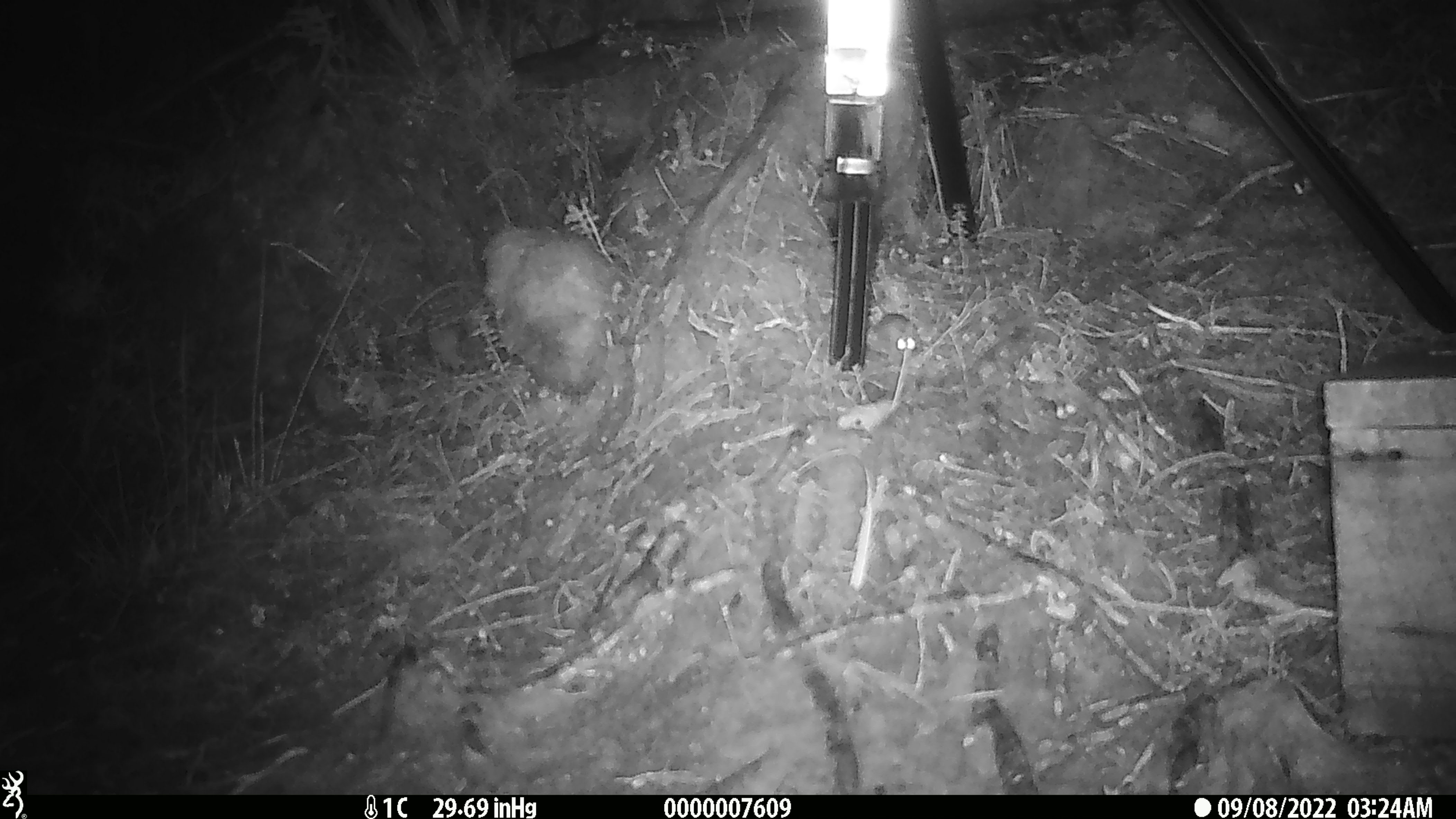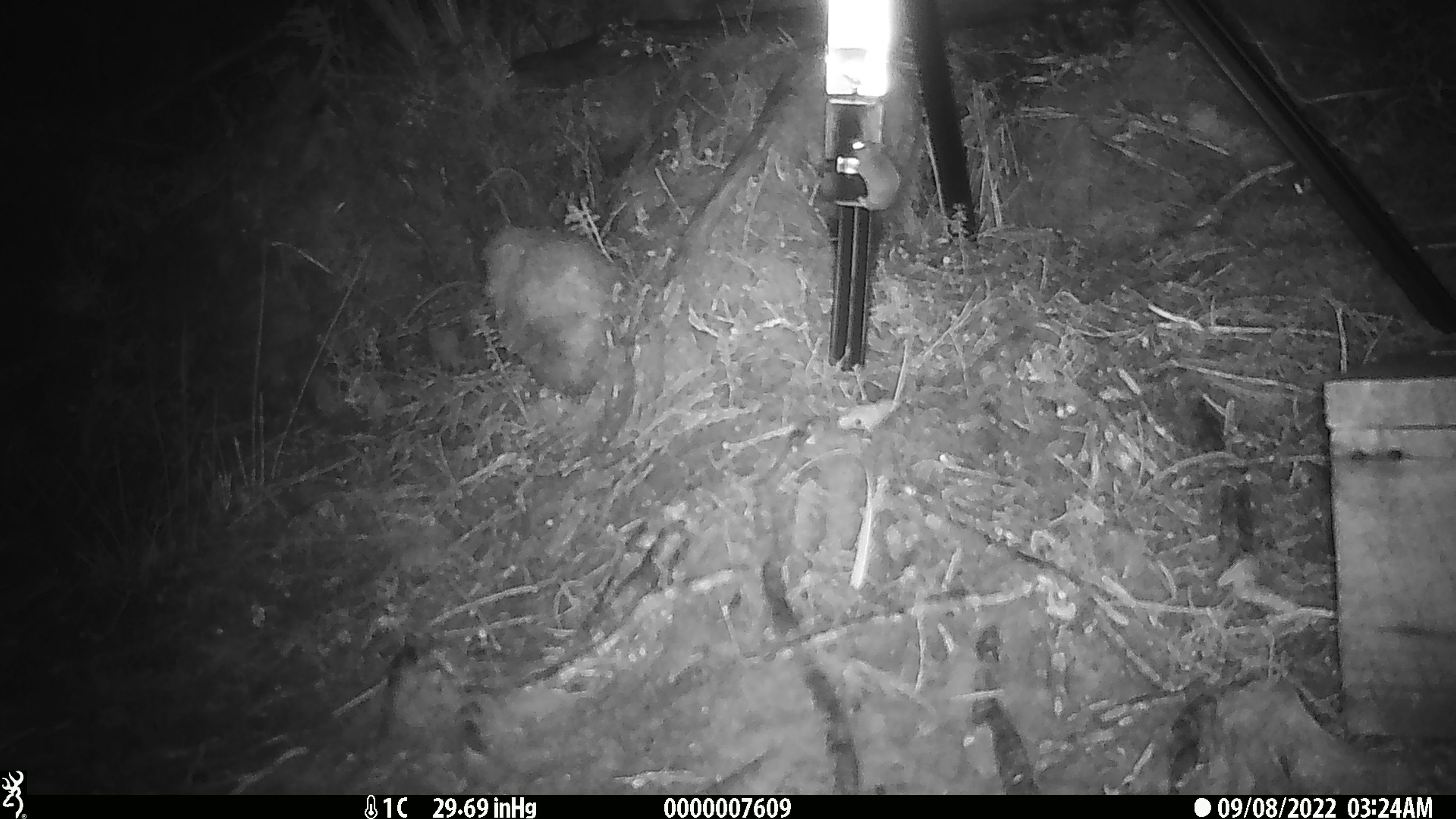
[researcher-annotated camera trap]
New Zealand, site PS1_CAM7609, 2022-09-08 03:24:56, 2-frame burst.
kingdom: Animalia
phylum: Chordata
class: Mammalia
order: Rodentia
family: Muridae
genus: Mus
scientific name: Mus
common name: mouse